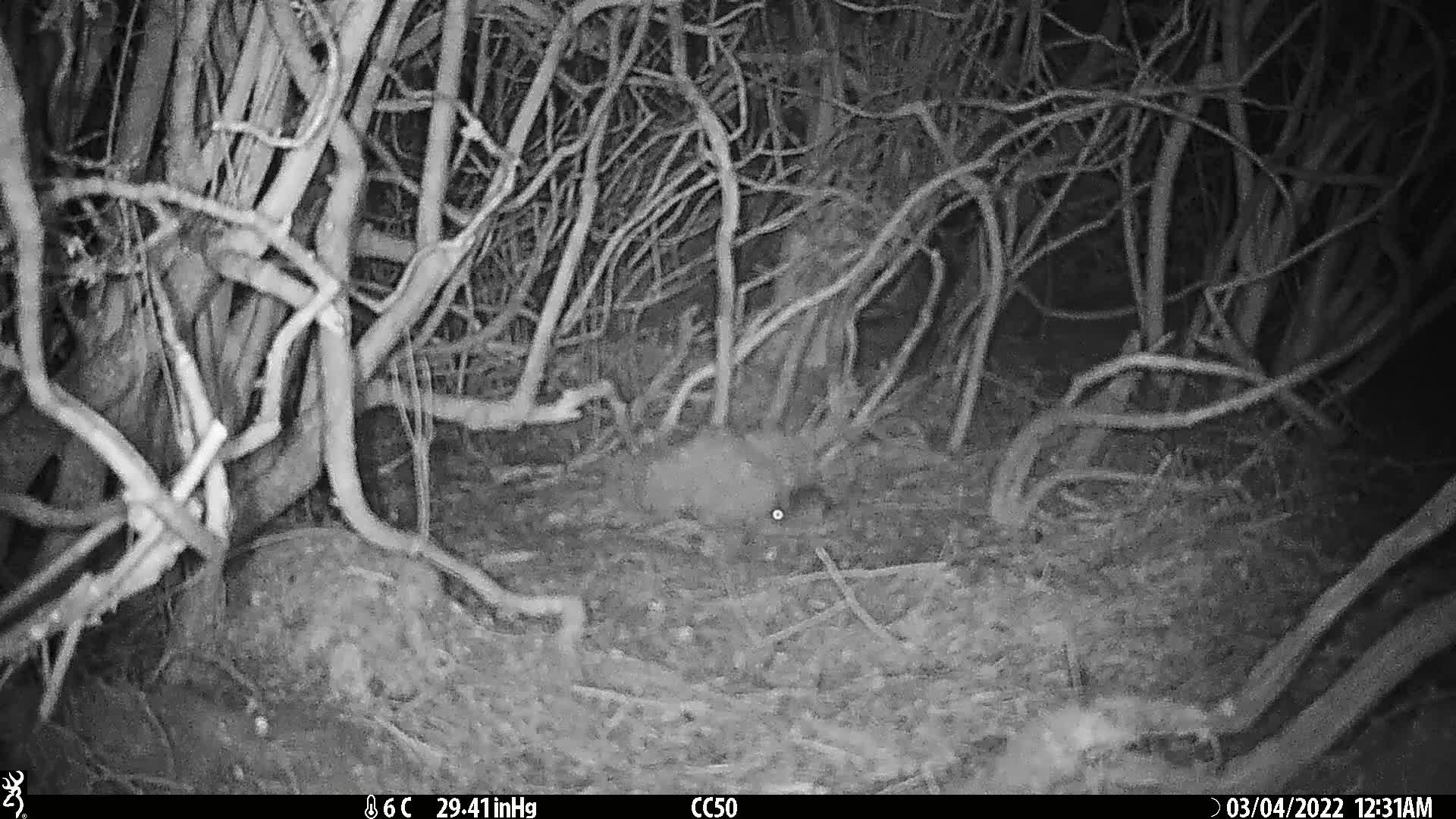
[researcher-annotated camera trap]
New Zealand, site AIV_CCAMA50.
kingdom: Animalia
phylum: Chordata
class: Mammalia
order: Rodentia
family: Muridae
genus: Mus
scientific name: Mus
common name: mouse